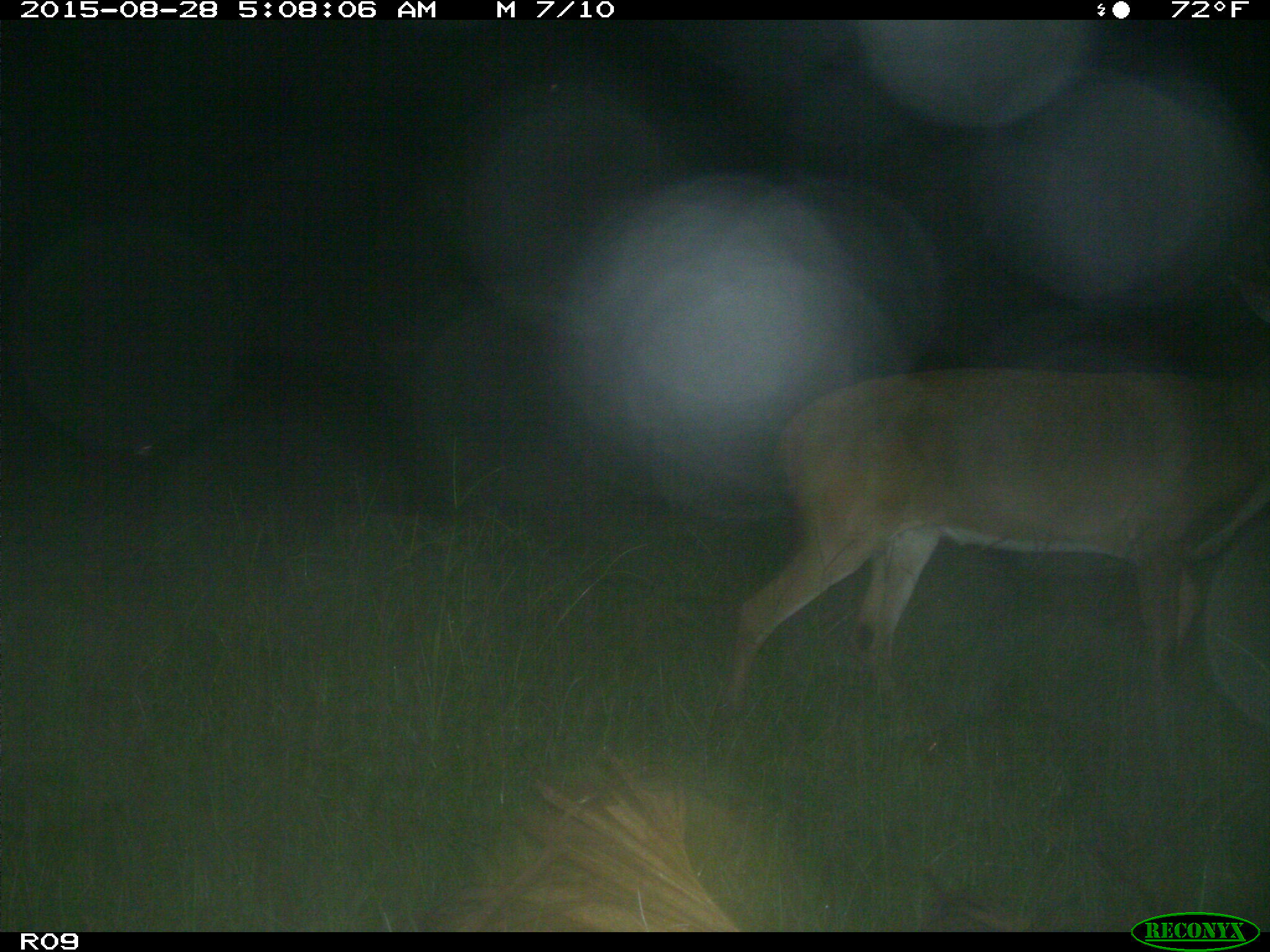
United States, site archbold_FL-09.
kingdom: Animalia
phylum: Chordata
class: Mammalia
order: Artiodactyla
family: Cervidae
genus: Odocoileus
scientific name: Odocoileus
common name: deer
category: unidentified deer